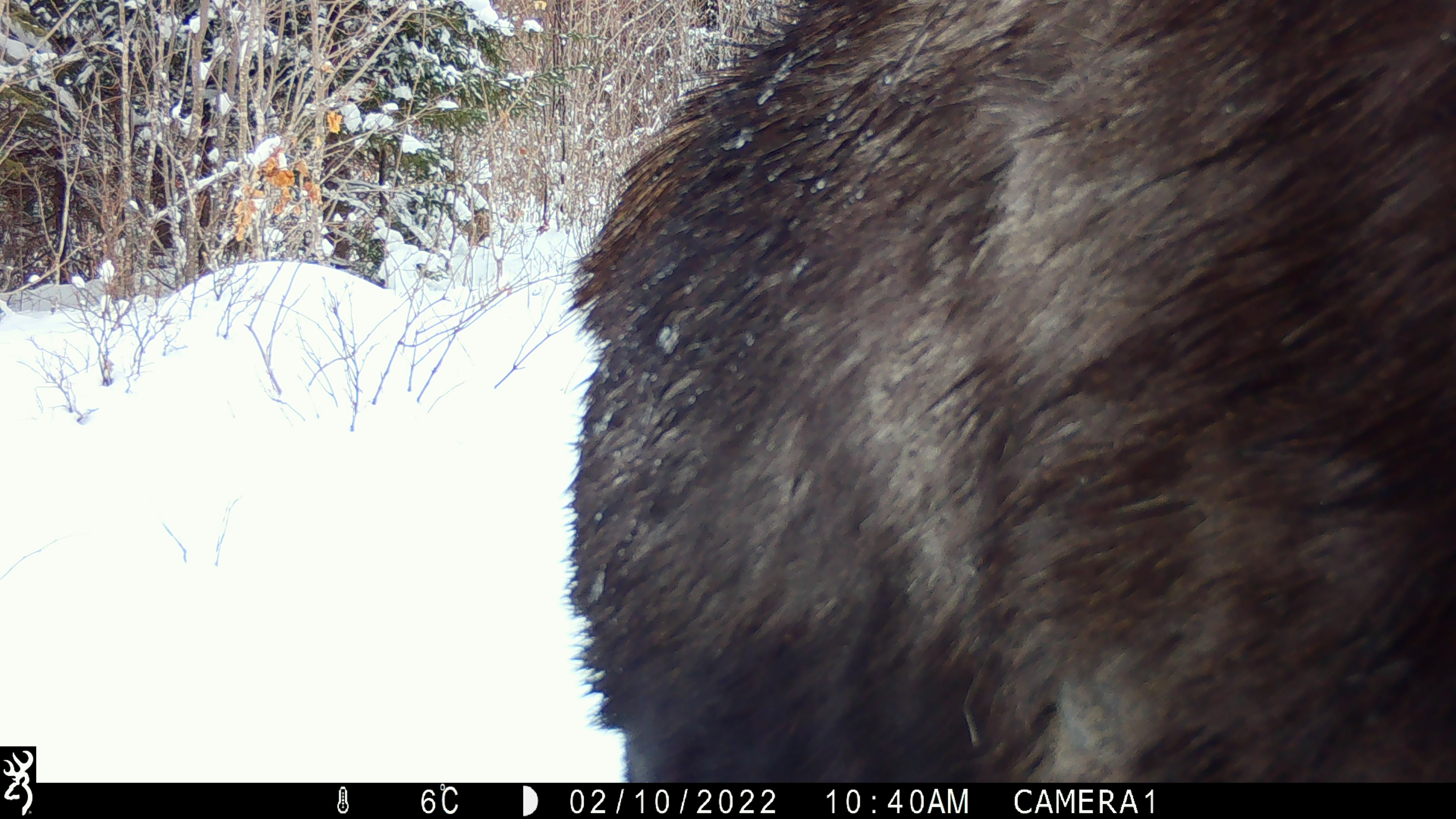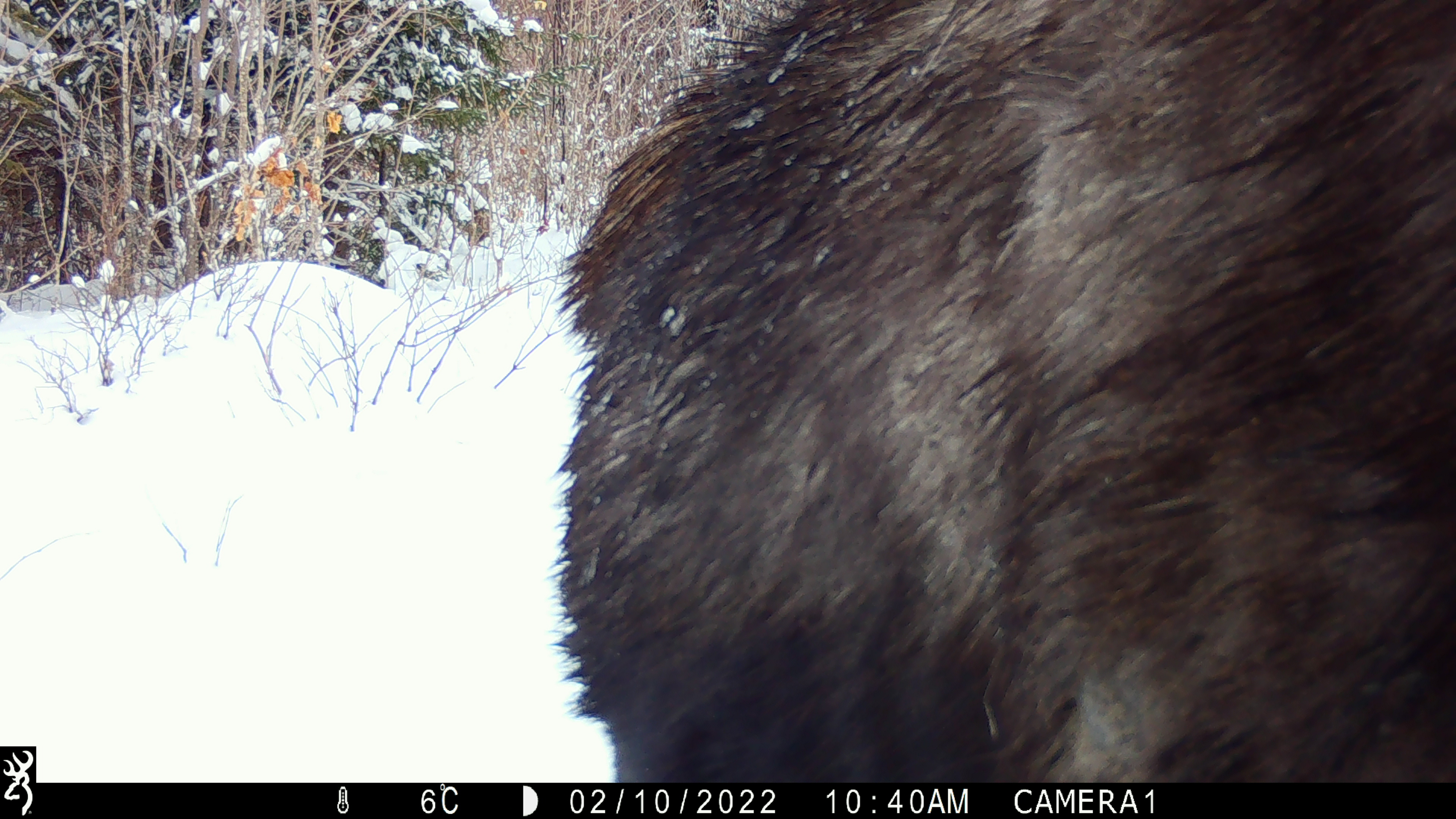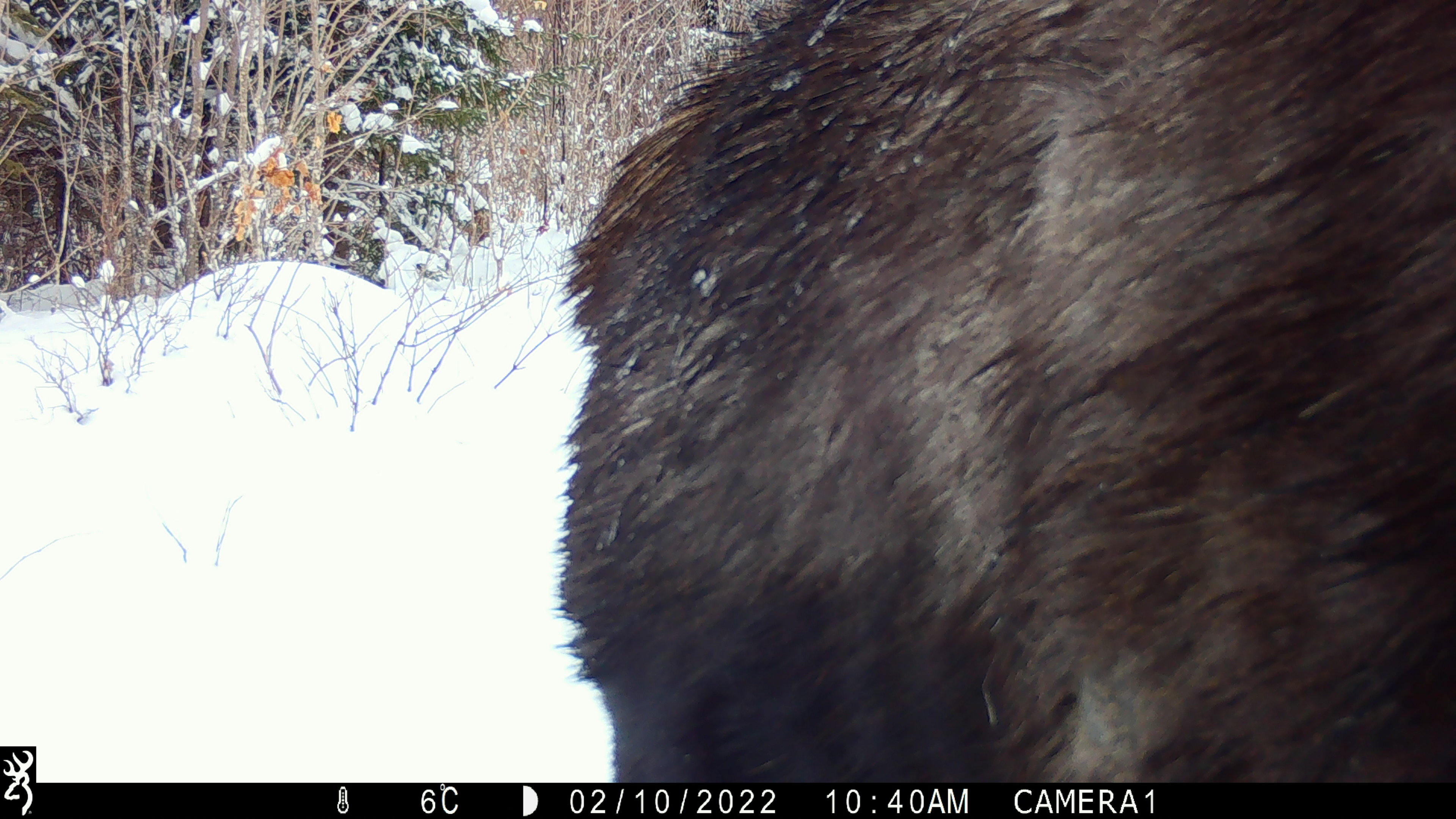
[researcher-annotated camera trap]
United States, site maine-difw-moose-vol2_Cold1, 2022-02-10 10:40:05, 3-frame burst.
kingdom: Animalia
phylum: Chordata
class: Mammalia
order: Artiodactyla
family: Cervidae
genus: Alces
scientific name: Alces alces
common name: moose